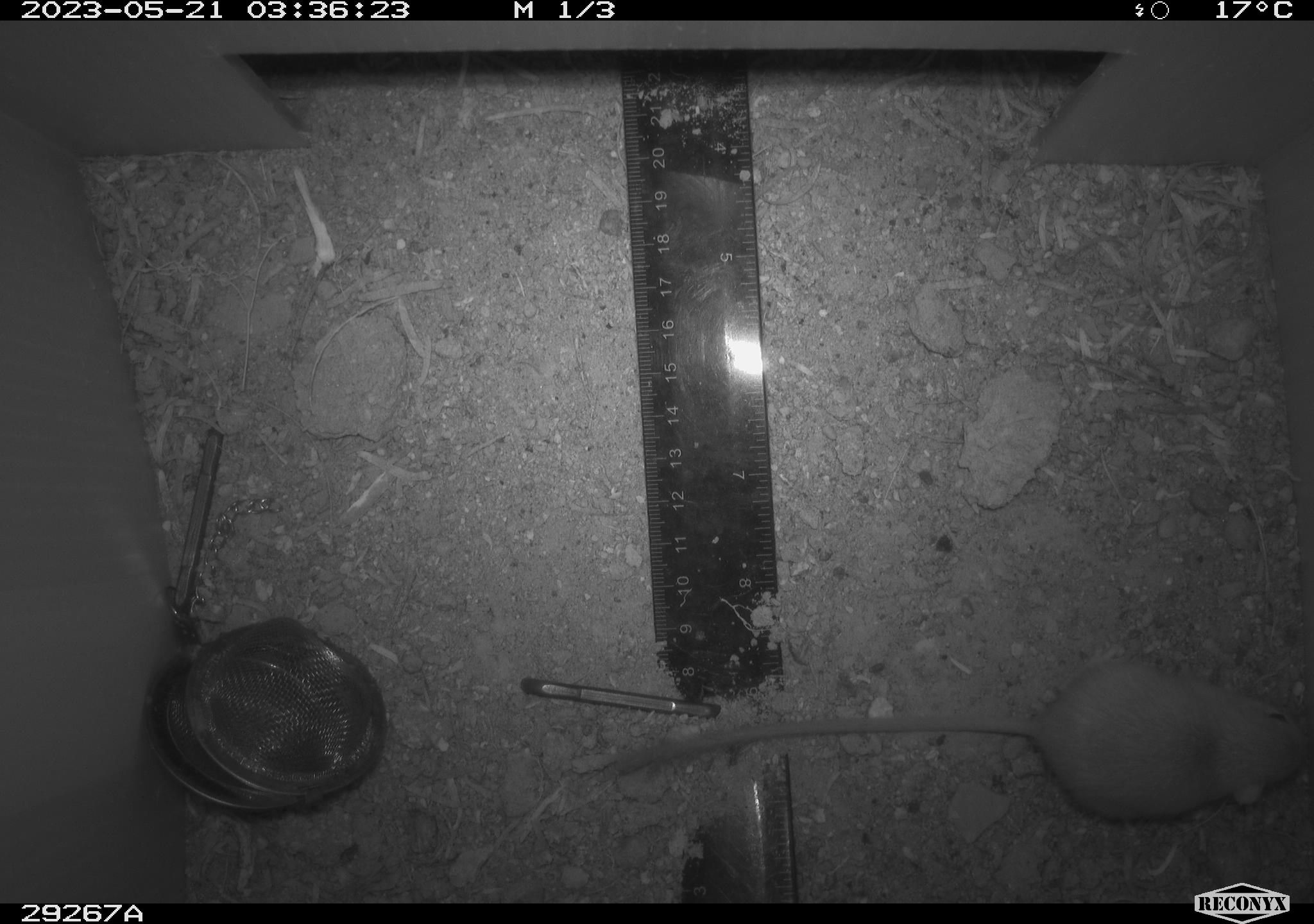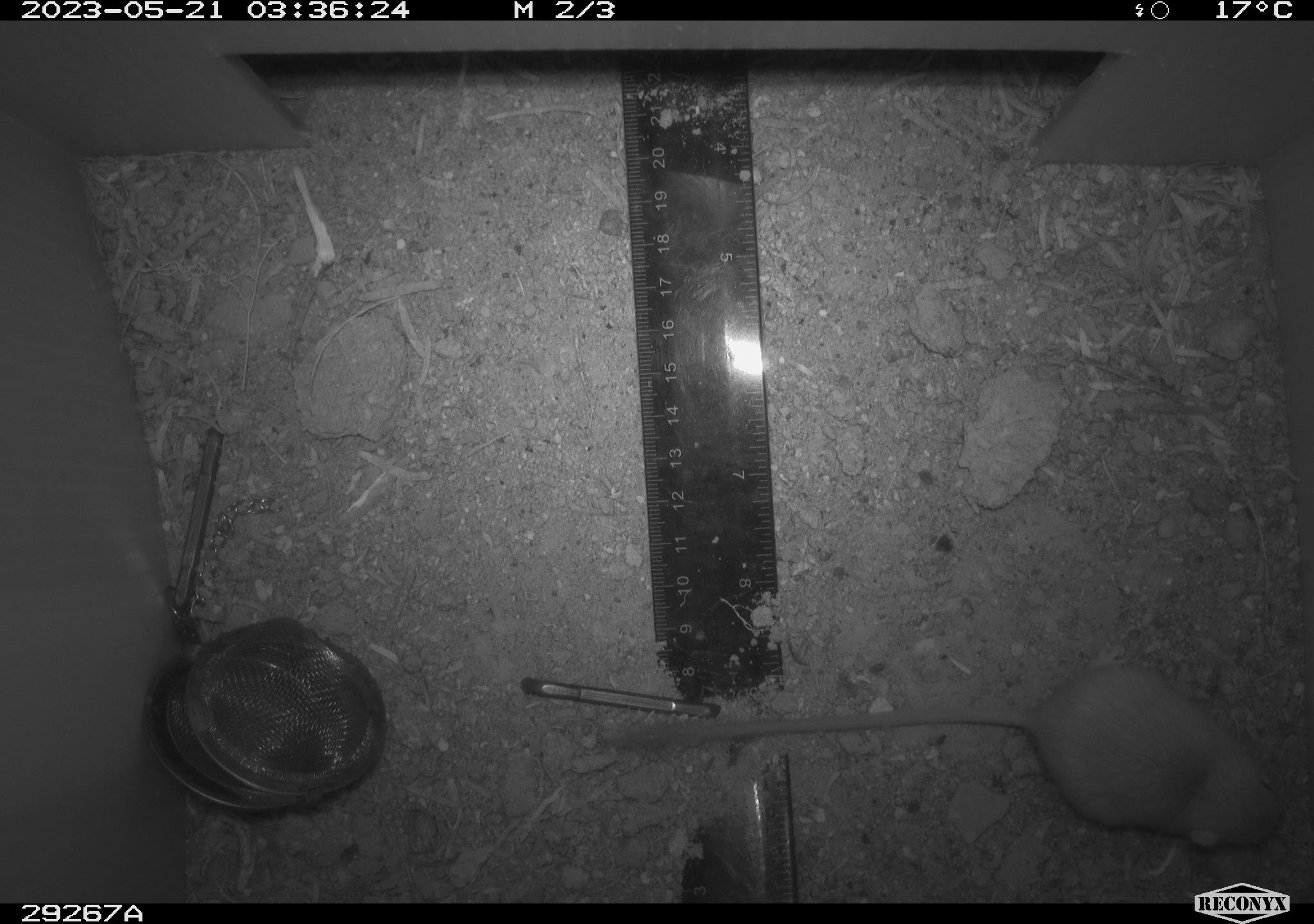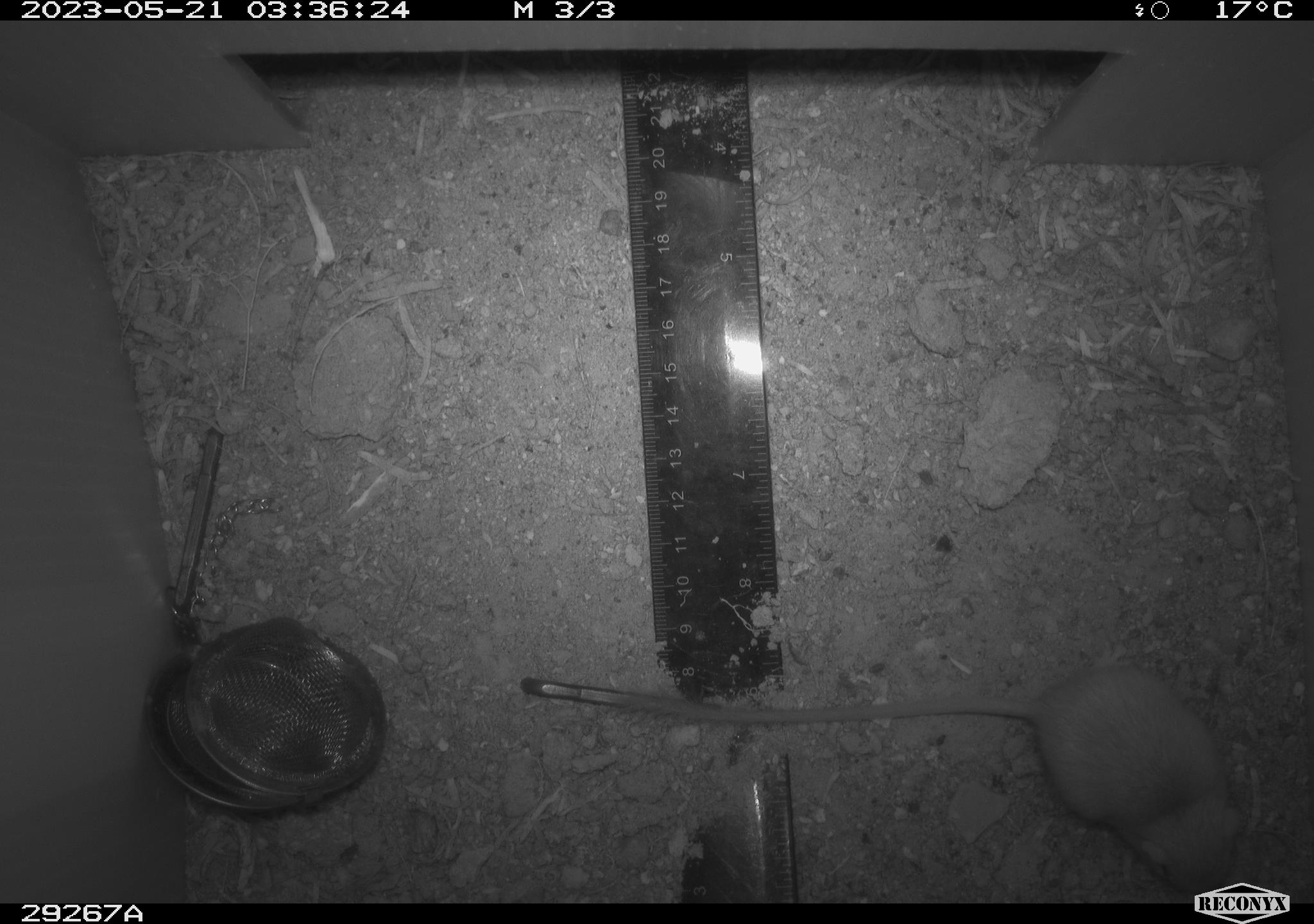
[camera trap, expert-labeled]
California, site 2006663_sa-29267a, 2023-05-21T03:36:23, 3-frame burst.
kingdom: Animalia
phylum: Chordata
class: Mammalia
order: Rodentia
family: Heteromyidae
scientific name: Heteromyidae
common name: kangaroo rats and pocket mice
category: heteromyidae family